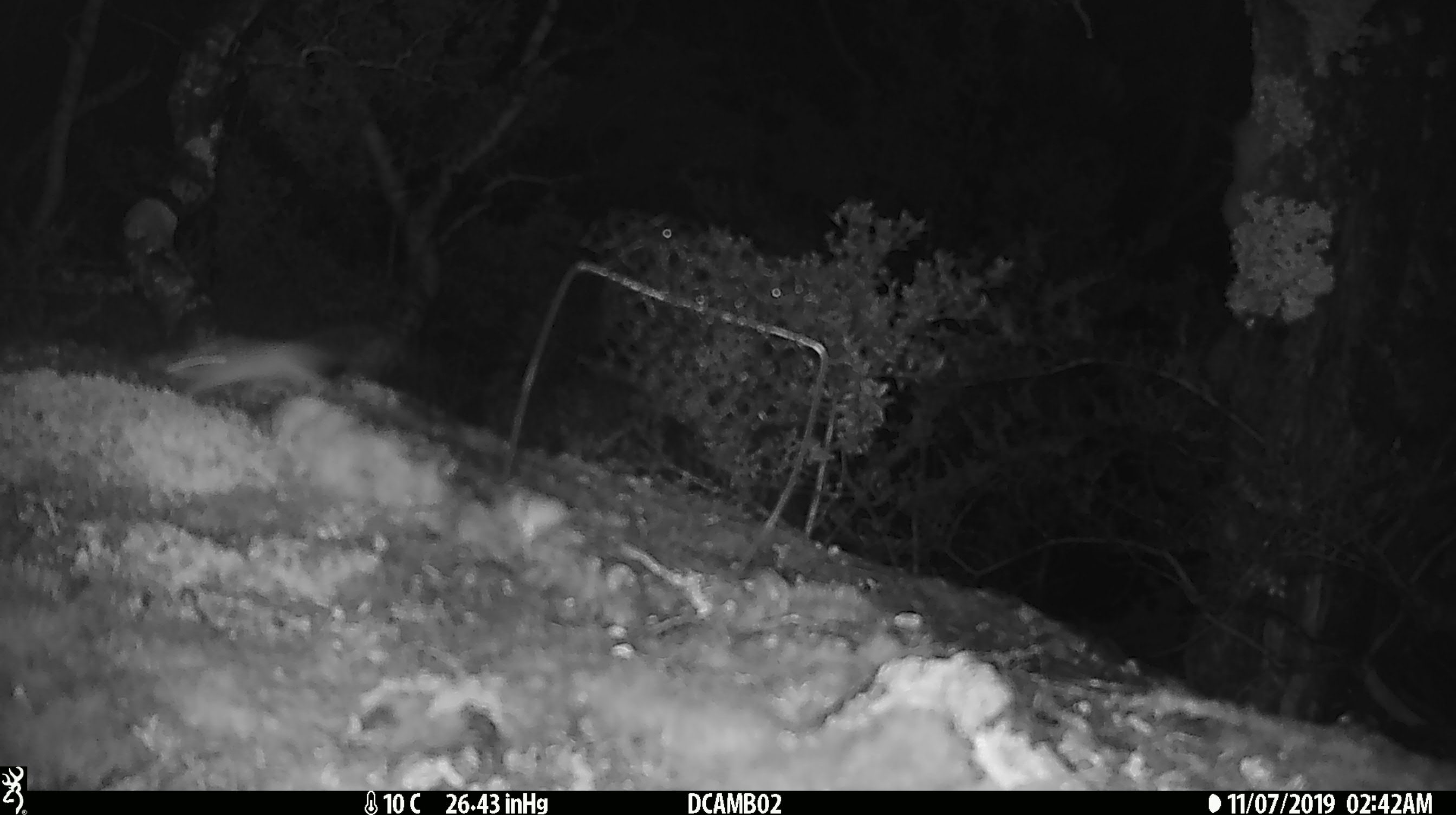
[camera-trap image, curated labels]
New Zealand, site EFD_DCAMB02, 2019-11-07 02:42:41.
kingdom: Animalia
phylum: Chordata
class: Mammalia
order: Rodentia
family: Muridae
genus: Mus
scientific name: Mus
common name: mouse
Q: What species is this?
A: Mouse (Mus).